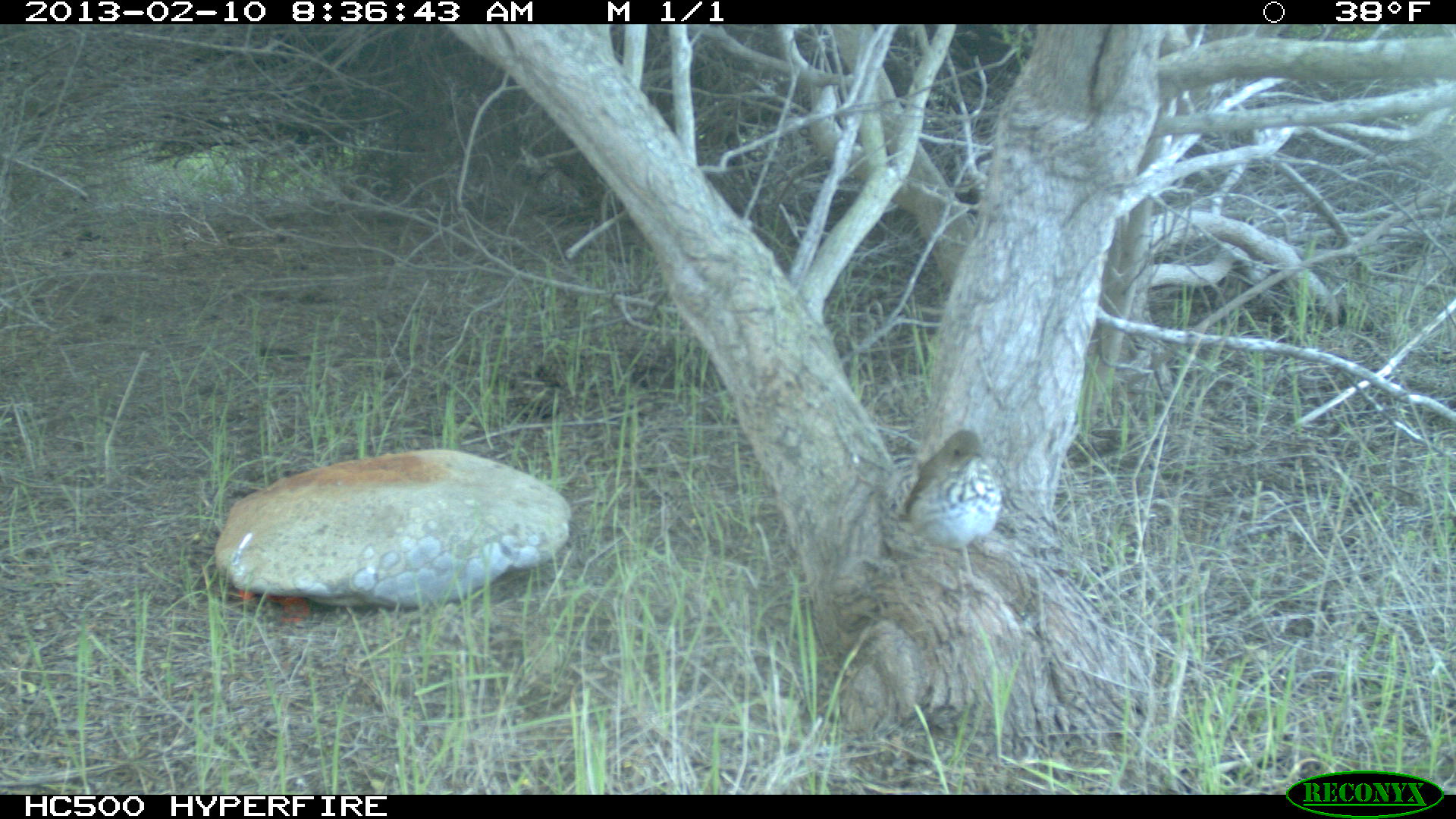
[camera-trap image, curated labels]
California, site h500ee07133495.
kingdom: Animalia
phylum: Chordata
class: Aves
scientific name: Aves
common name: bird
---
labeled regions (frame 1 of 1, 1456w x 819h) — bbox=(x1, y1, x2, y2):
bird: bbox=(897, 426, 1003, 595)